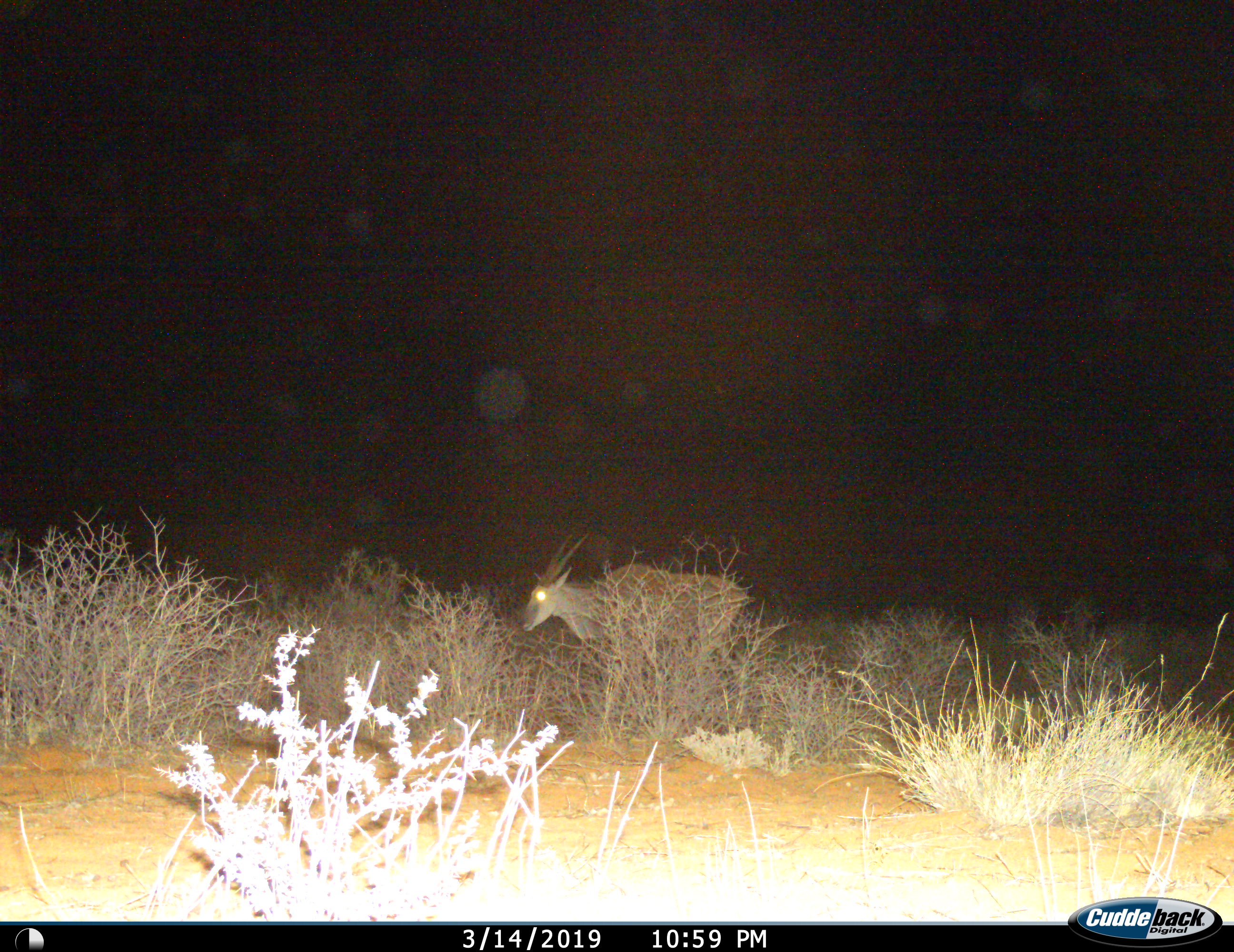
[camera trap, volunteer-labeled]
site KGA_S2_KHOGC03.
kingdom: Animalia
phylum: Chordata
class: Mammalia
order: Artiodactyla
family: Bovidae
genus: Tragelaphus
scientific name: Tragelaphus oryx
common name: eland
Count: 1.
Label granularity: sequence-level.